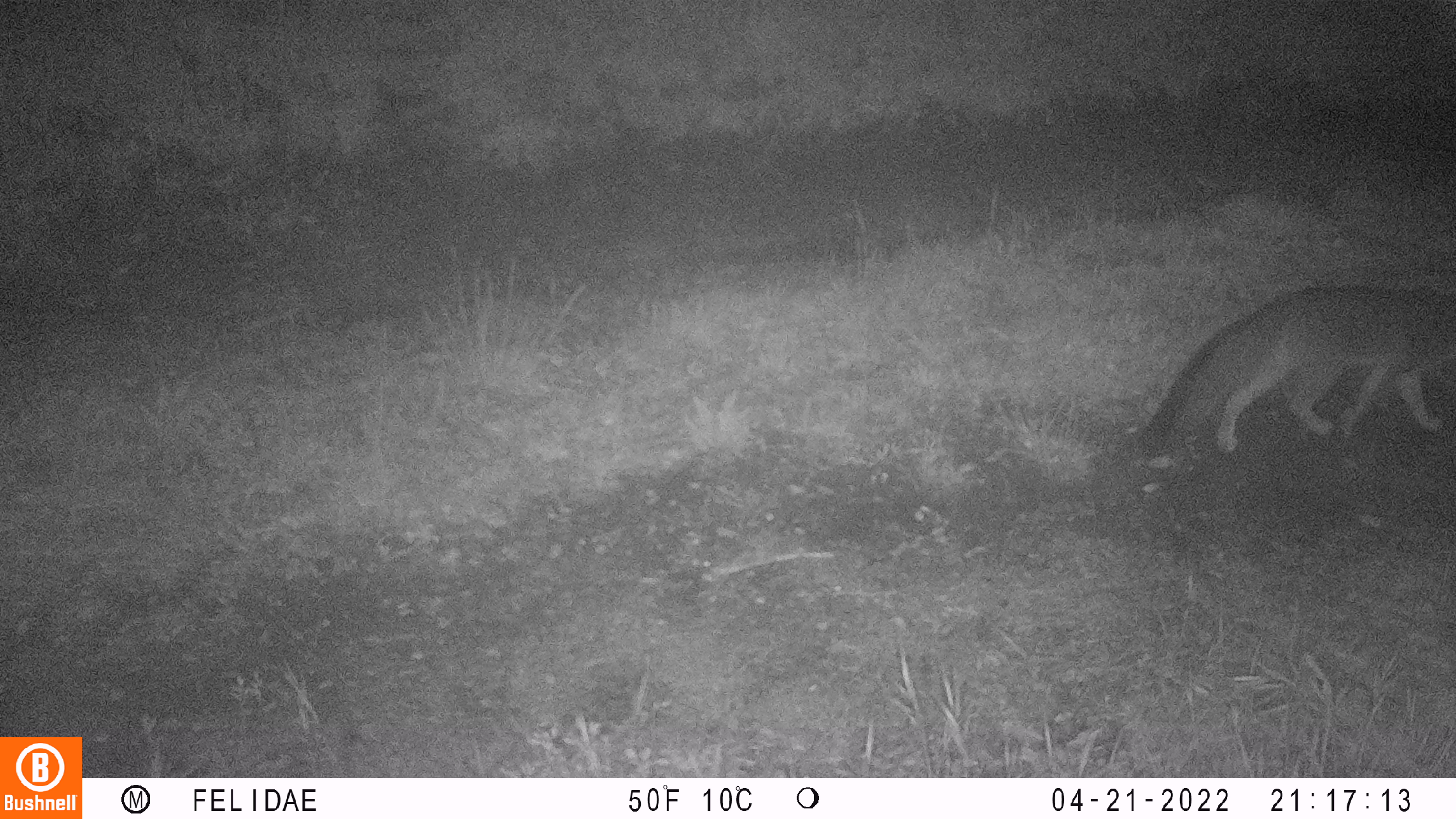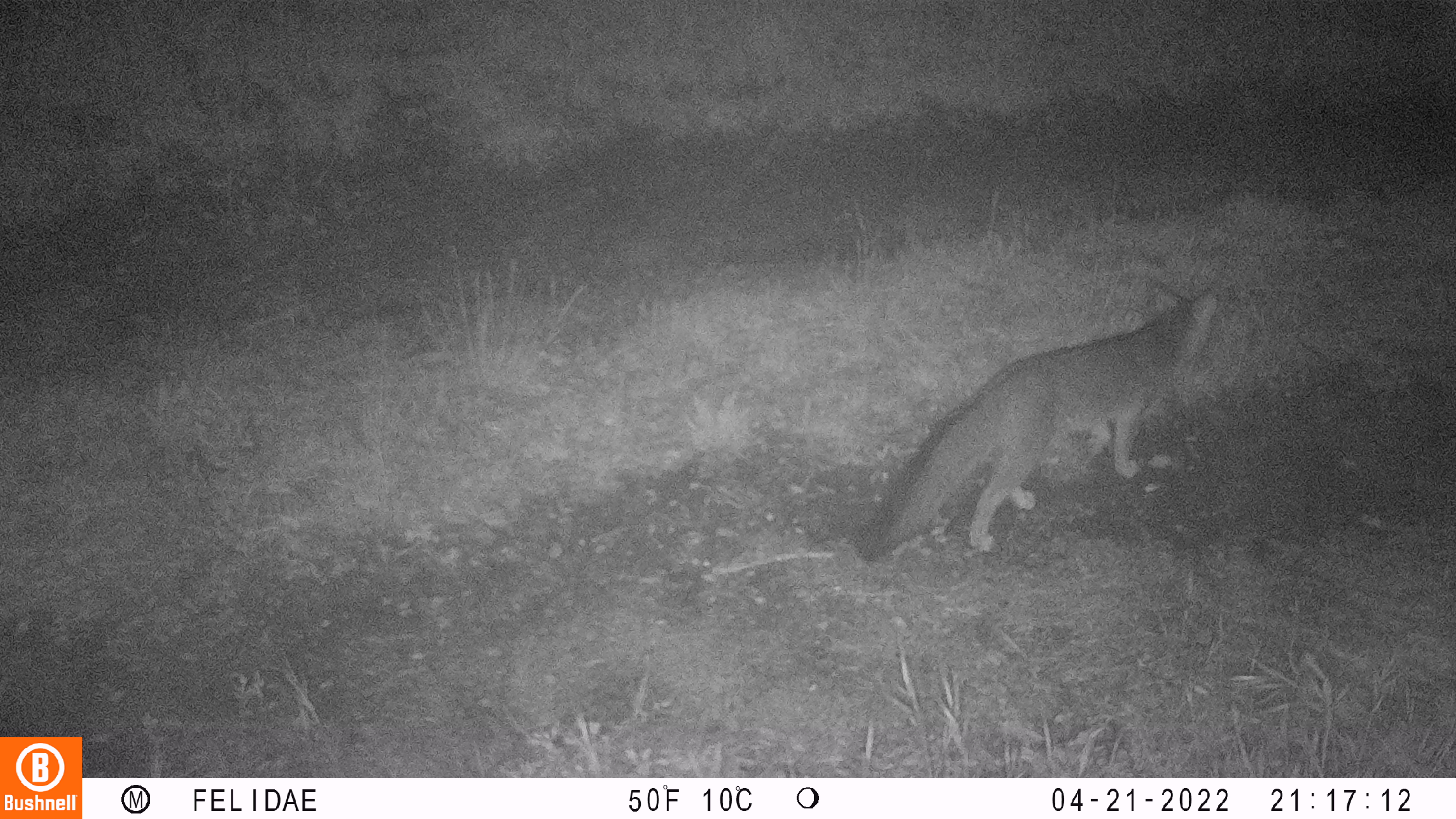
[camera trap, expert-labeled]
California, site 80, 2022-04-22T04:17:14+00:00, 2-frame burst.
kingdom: Animalia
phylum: Chordata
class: Mammalia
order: Carnivora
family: Canidae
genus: Urocyon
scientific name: Urocyon cinereoargenteus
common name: gray fox